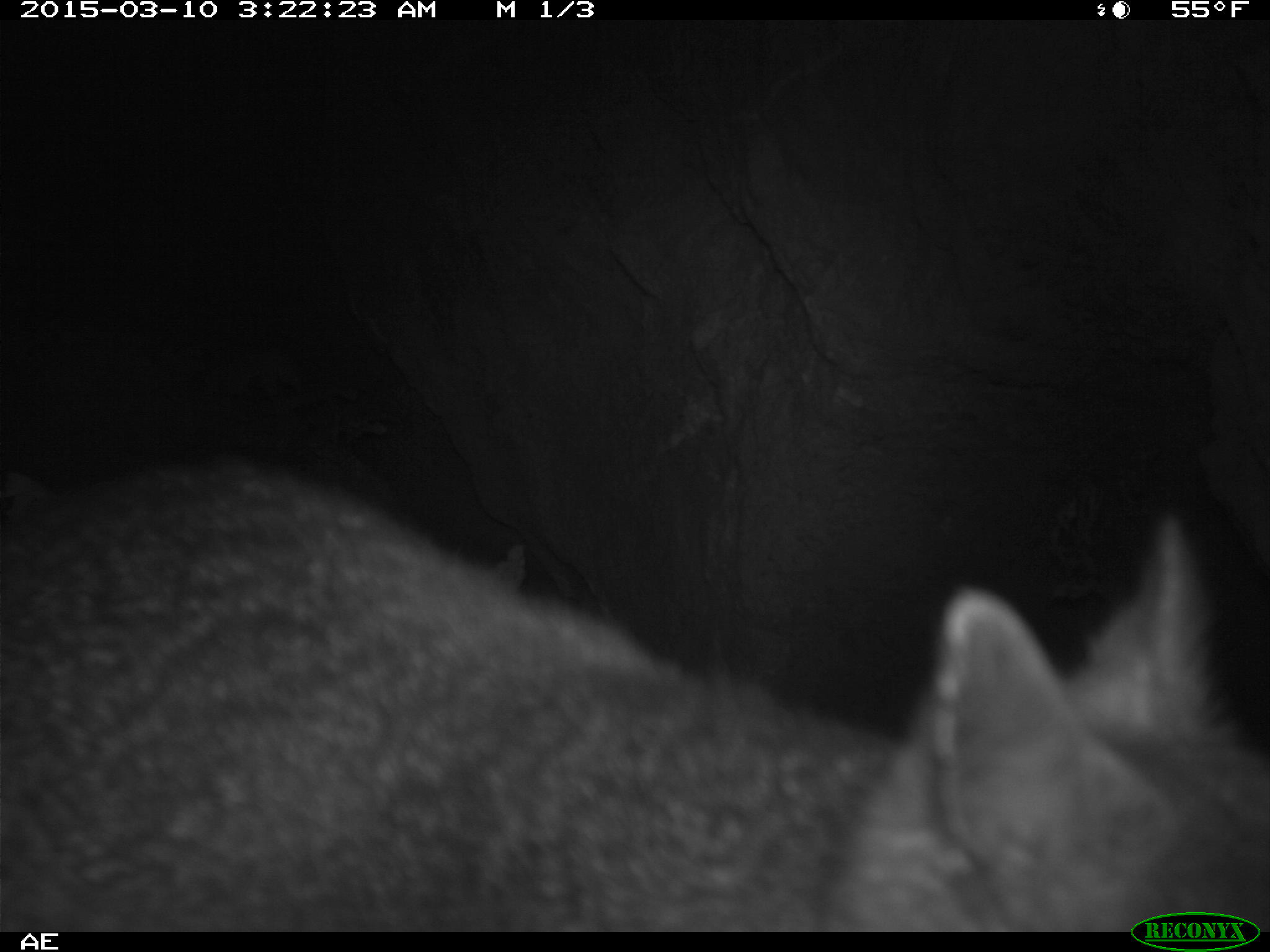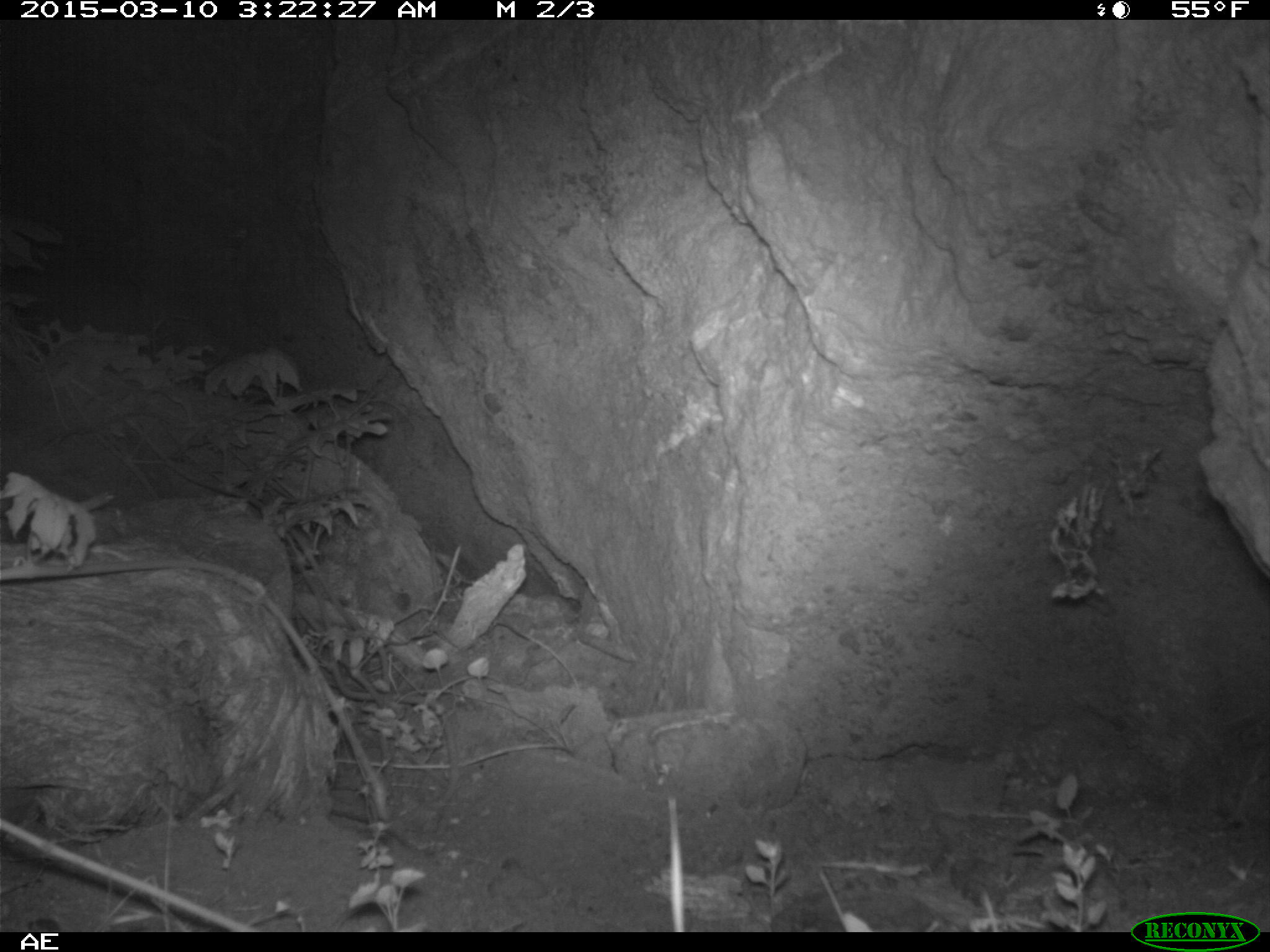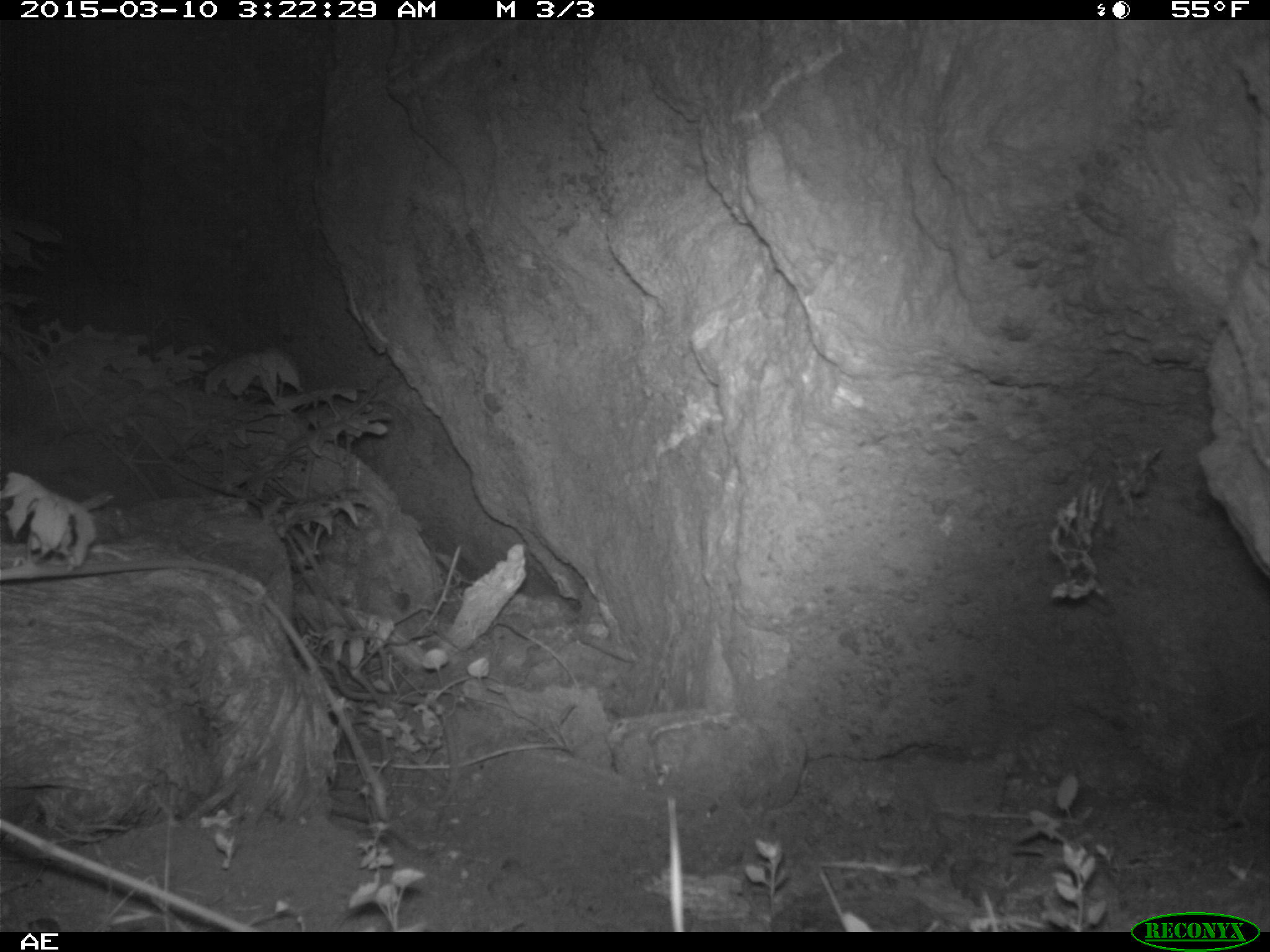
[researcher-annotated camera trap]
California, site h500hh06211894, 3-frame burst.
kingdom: Animalia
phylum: Chordata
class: Mammalia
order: Carnivora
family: Canidae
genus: Urocyon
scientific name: Urocyon littoralis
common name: island fox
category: fox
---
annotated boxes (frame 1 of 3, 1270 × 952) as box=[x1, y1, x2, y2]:
fox: box=[0, 446, 1269, 932]